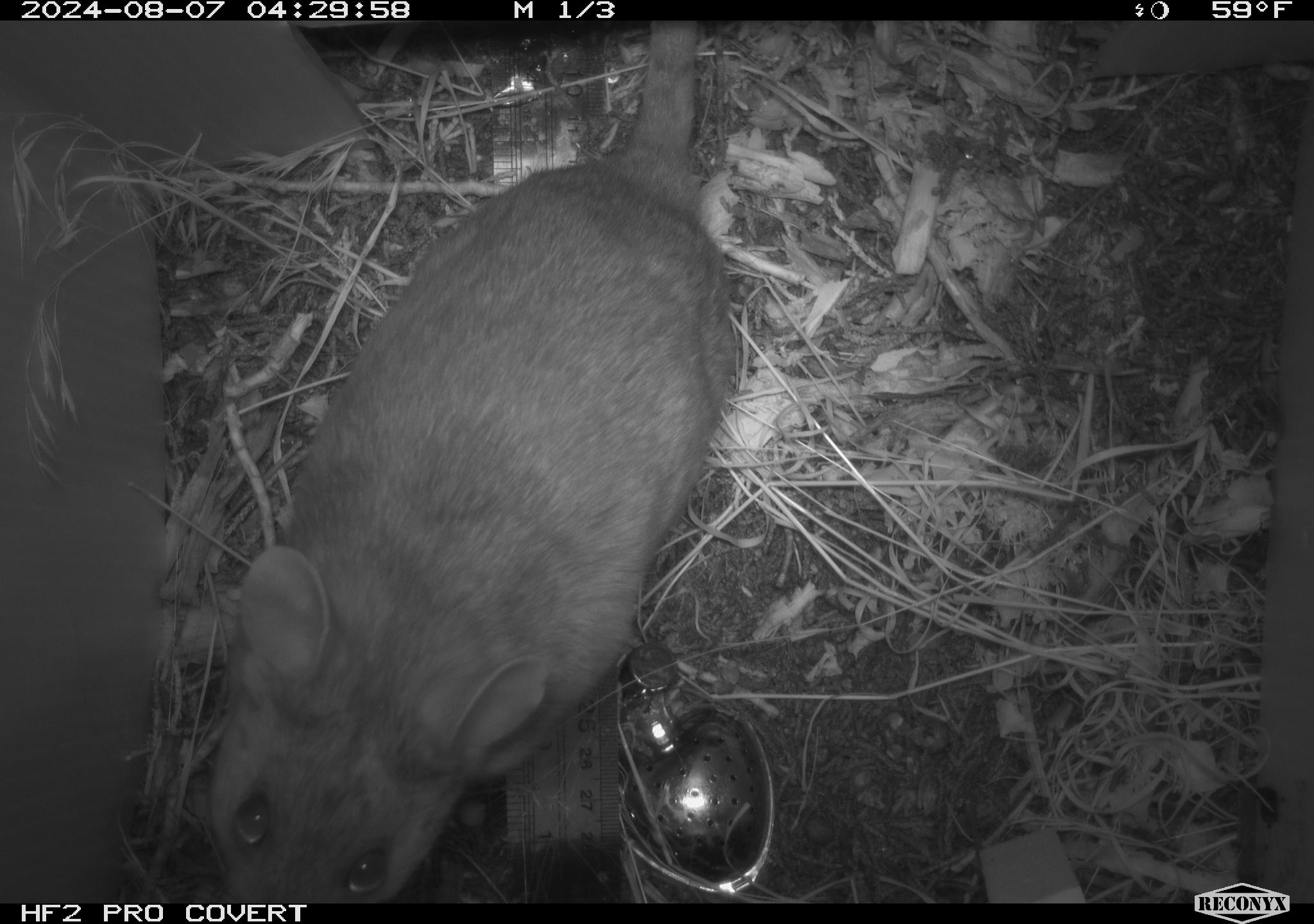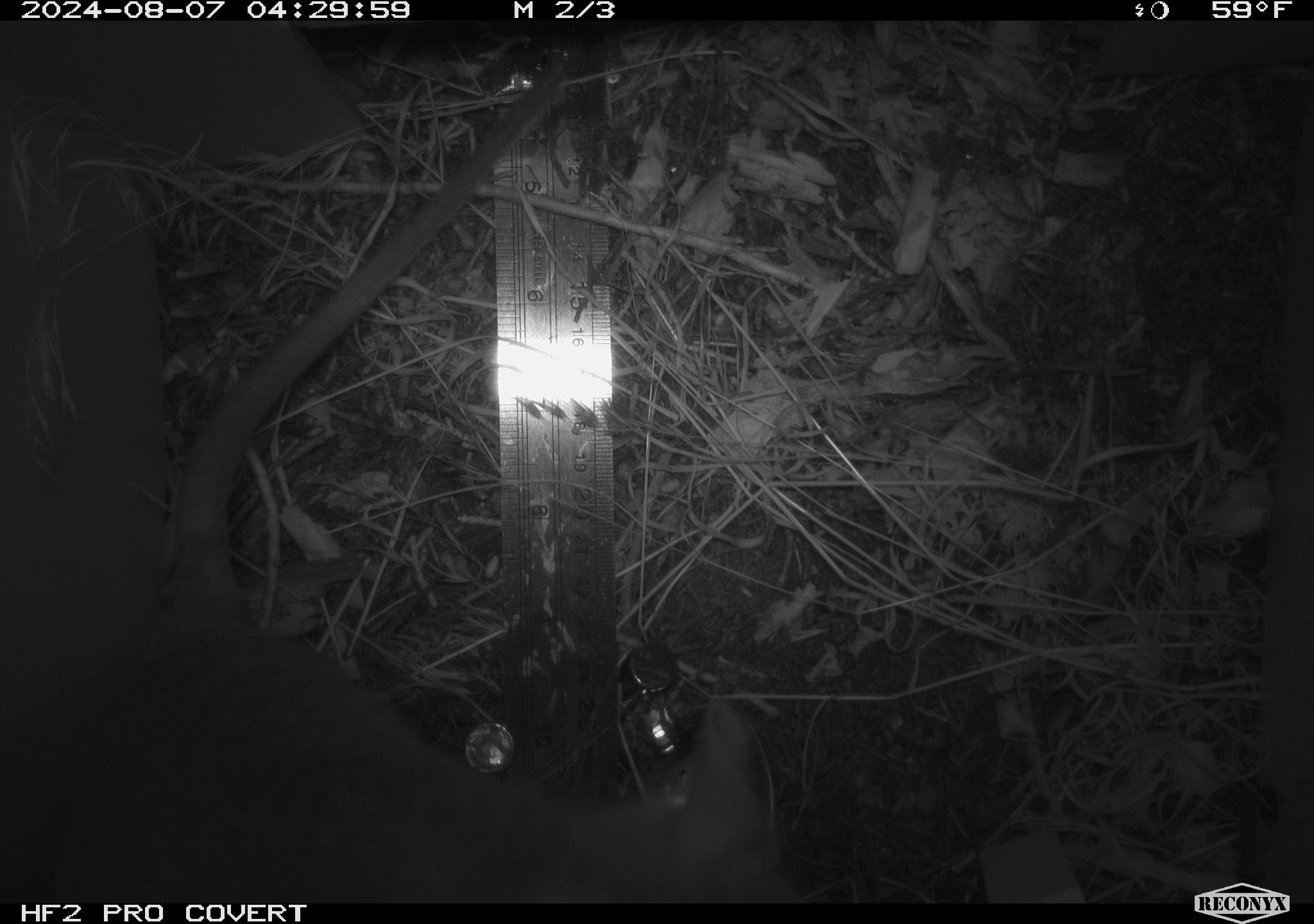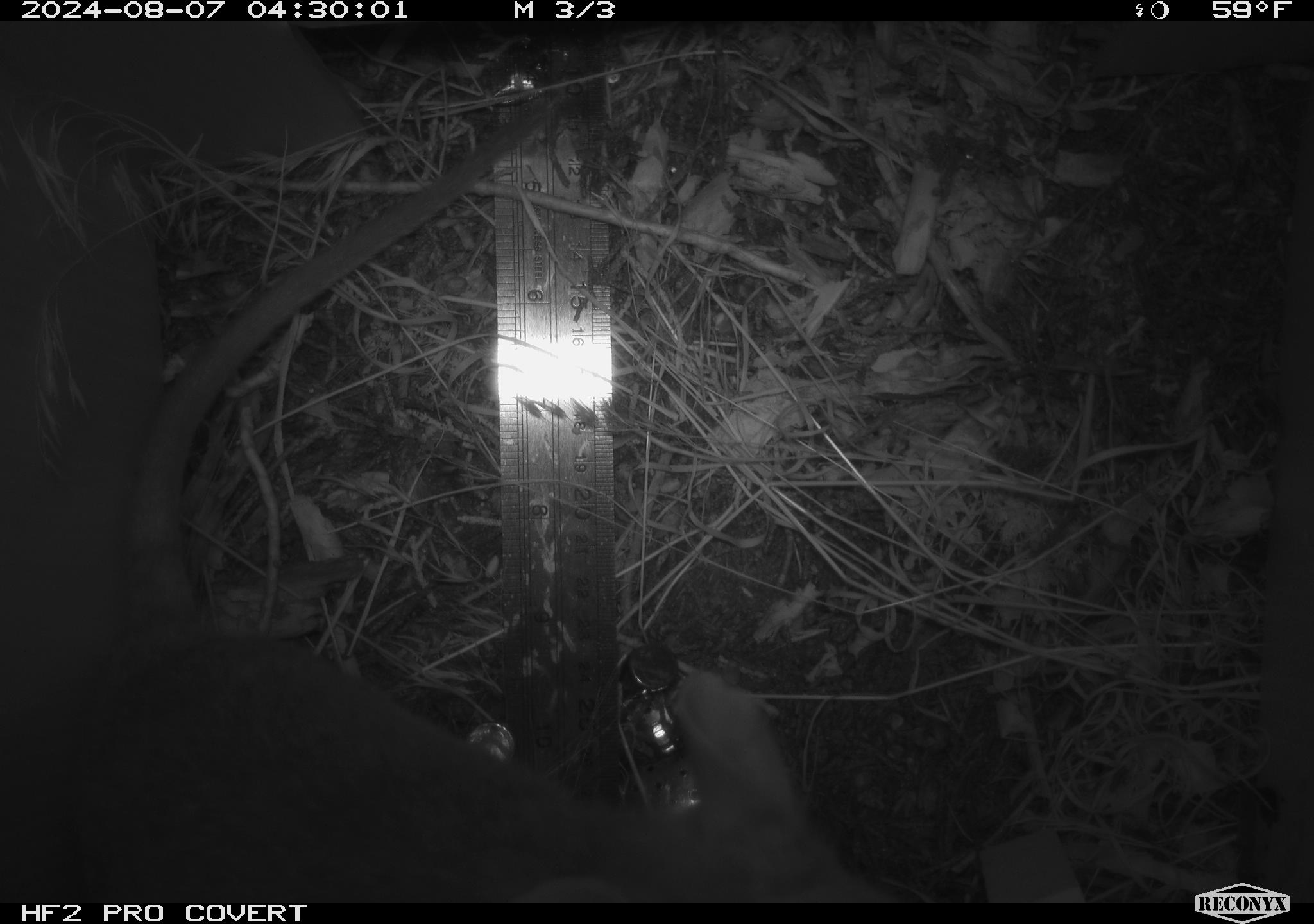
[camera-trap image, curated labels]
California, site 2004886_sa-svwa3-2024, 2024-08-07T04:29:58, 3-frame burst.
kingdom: Animalia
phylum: Chordata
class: Mammalia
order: Rodentia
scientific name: Rodentia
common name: woodrat or rat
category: woodrat or rat species